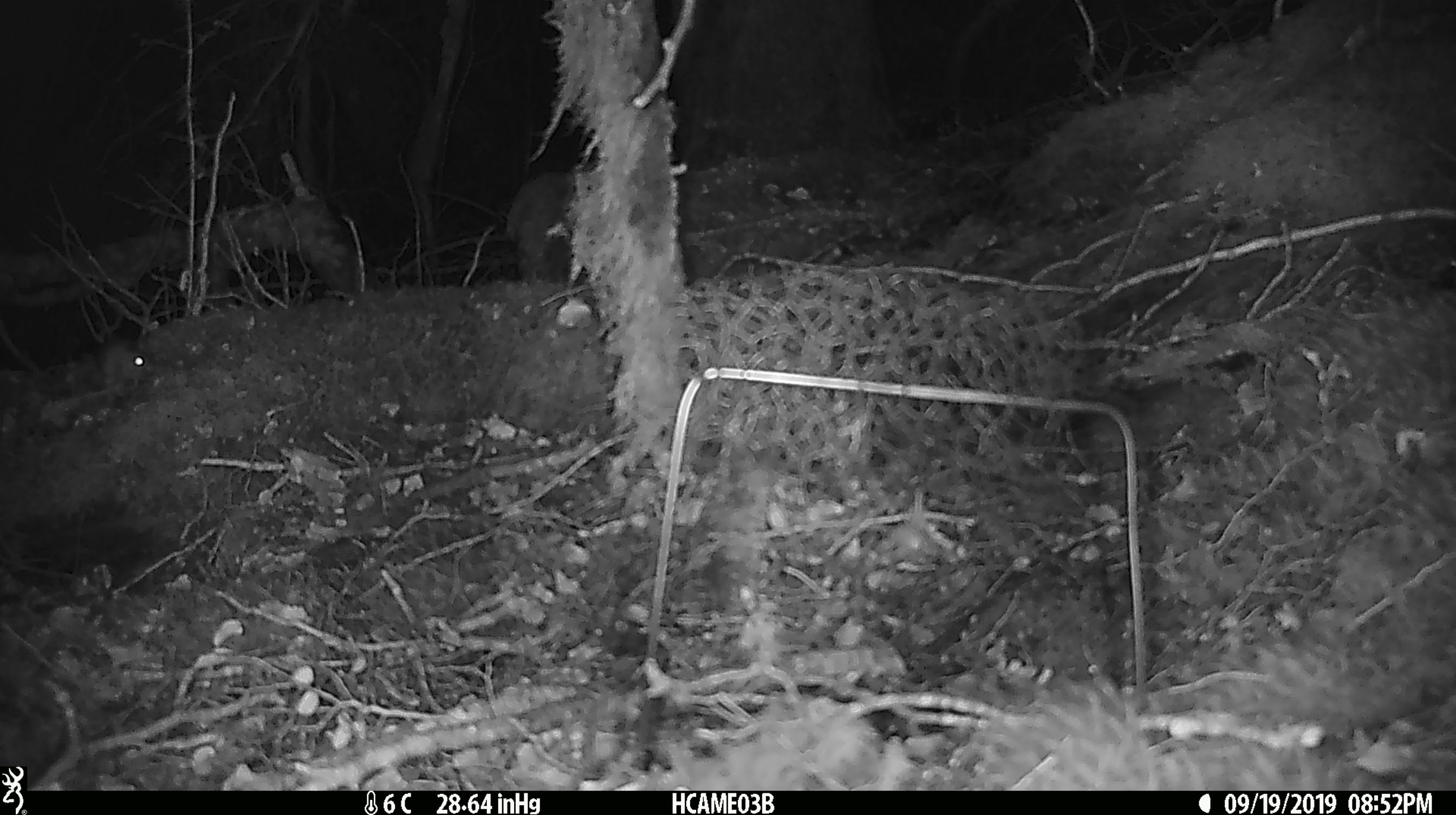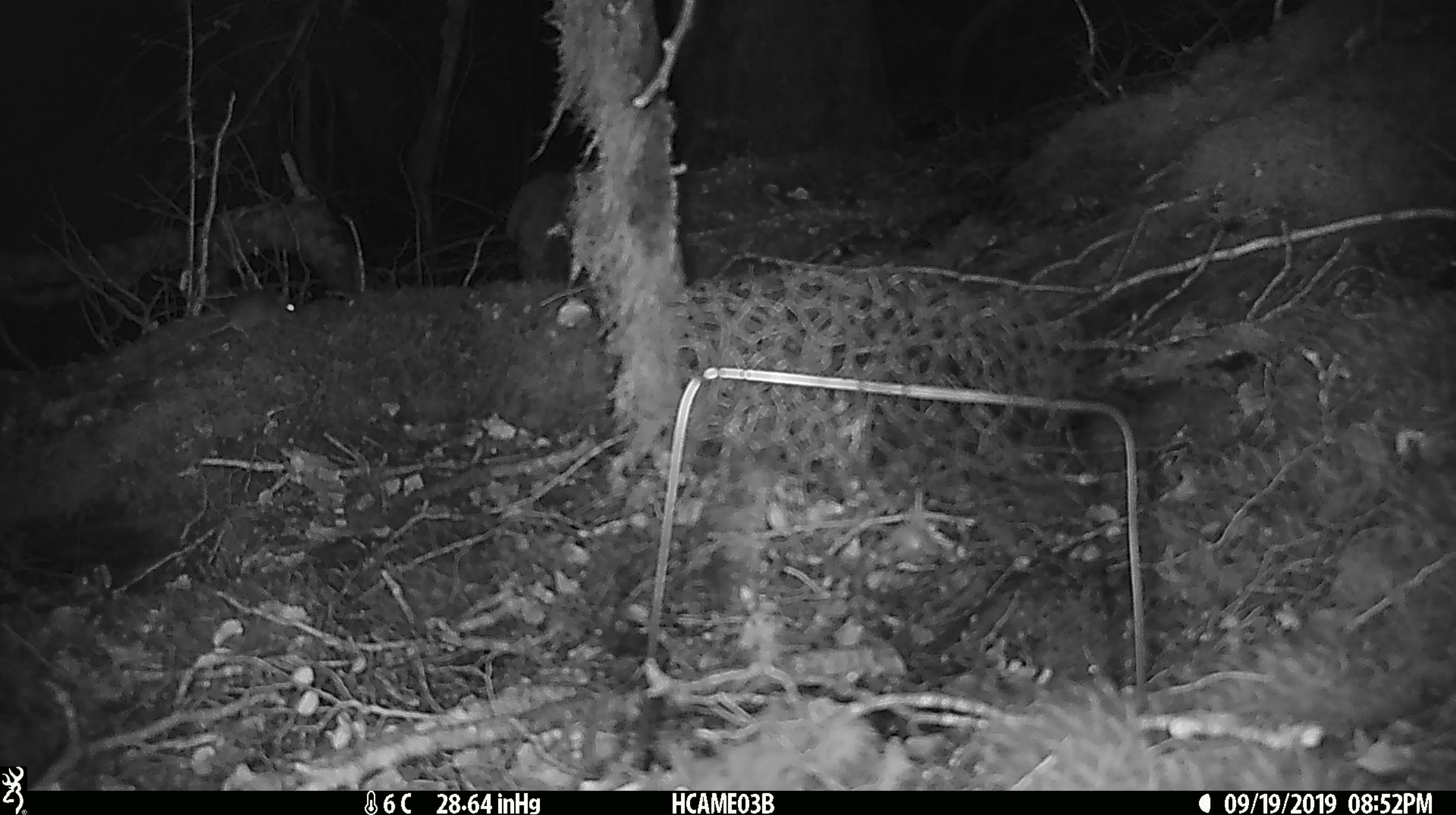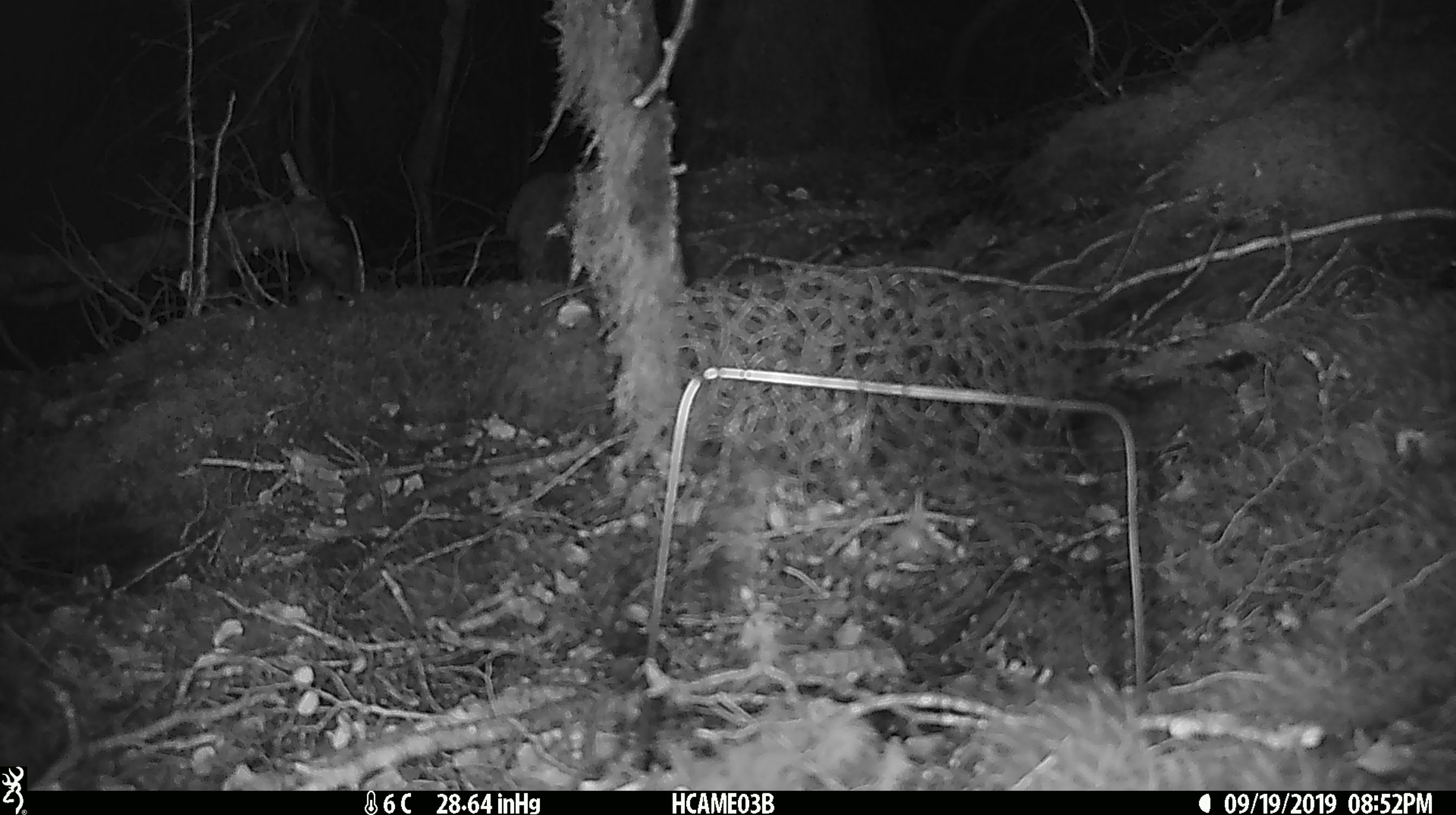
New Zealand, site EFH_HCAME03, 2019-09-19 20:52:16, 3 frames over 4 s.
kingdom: Animalia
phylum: Chordata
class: Mammalia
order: Rodentia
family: Muridae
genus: Mus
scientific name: Mus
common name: mouse